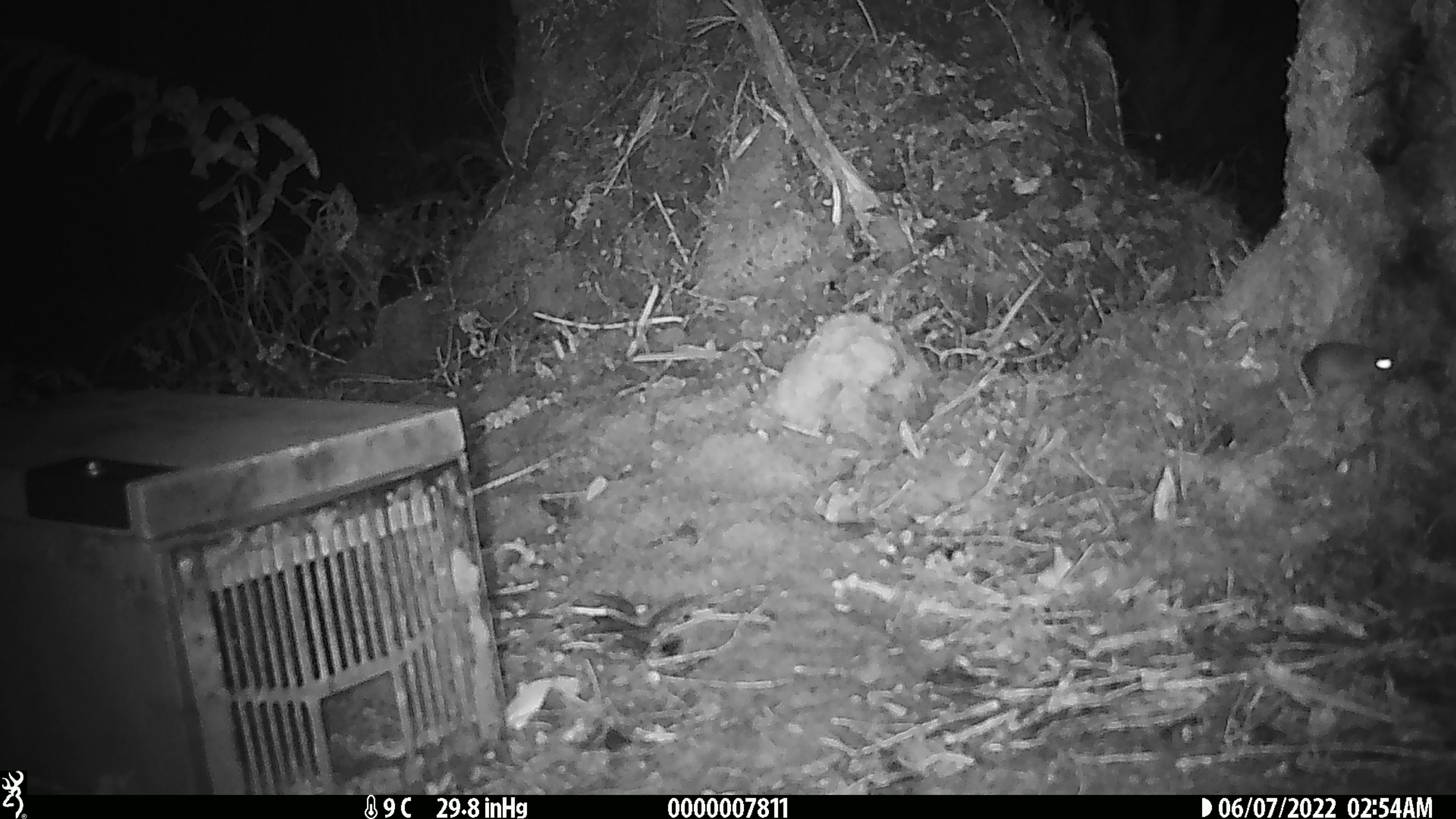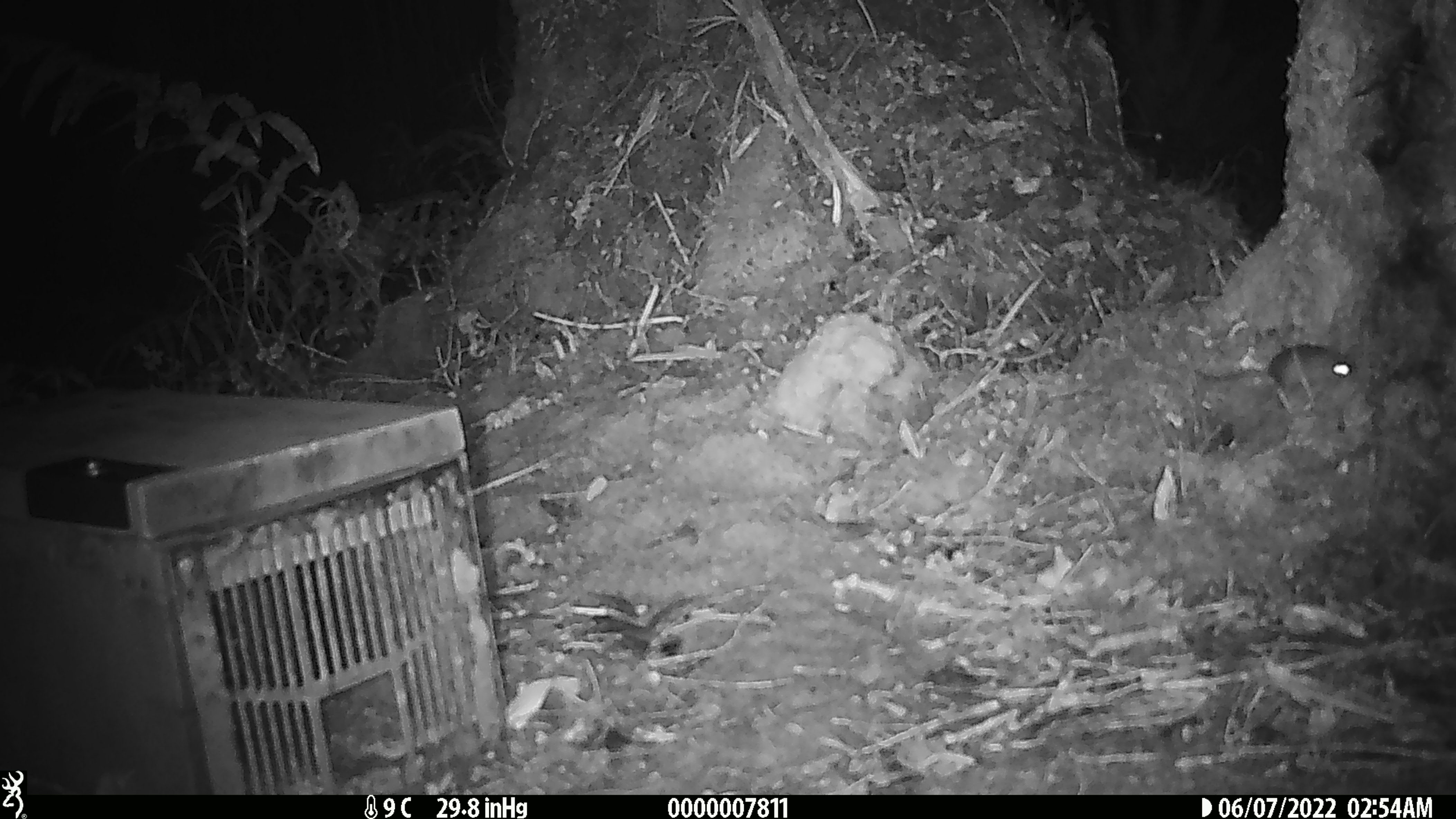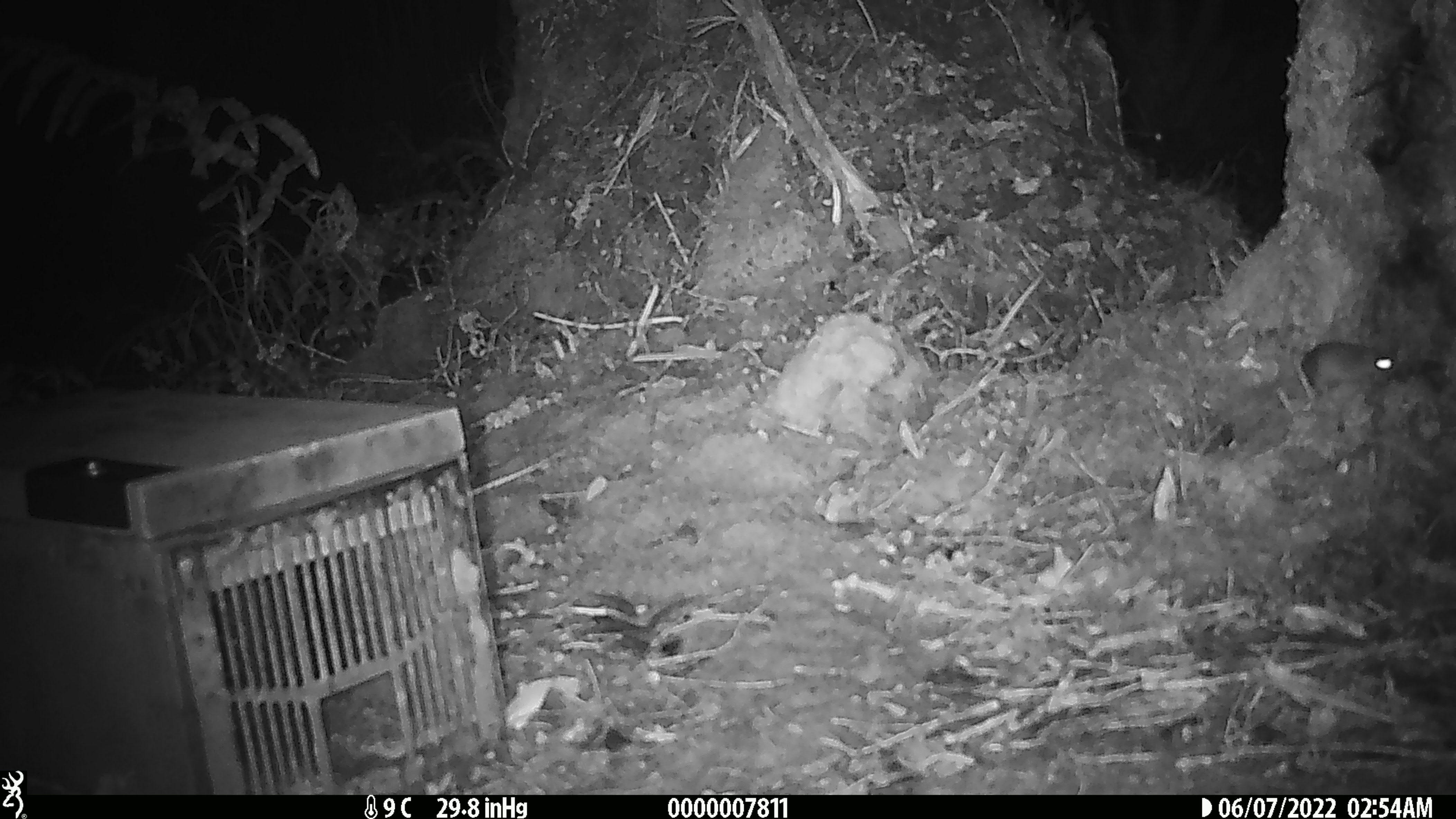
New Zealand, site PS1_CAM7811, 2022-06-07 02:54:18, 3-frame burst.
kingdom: Animalia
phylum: Chordata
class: Mammalia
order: Rodentia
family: Muridae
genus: Mus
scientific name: Mus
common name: mouse